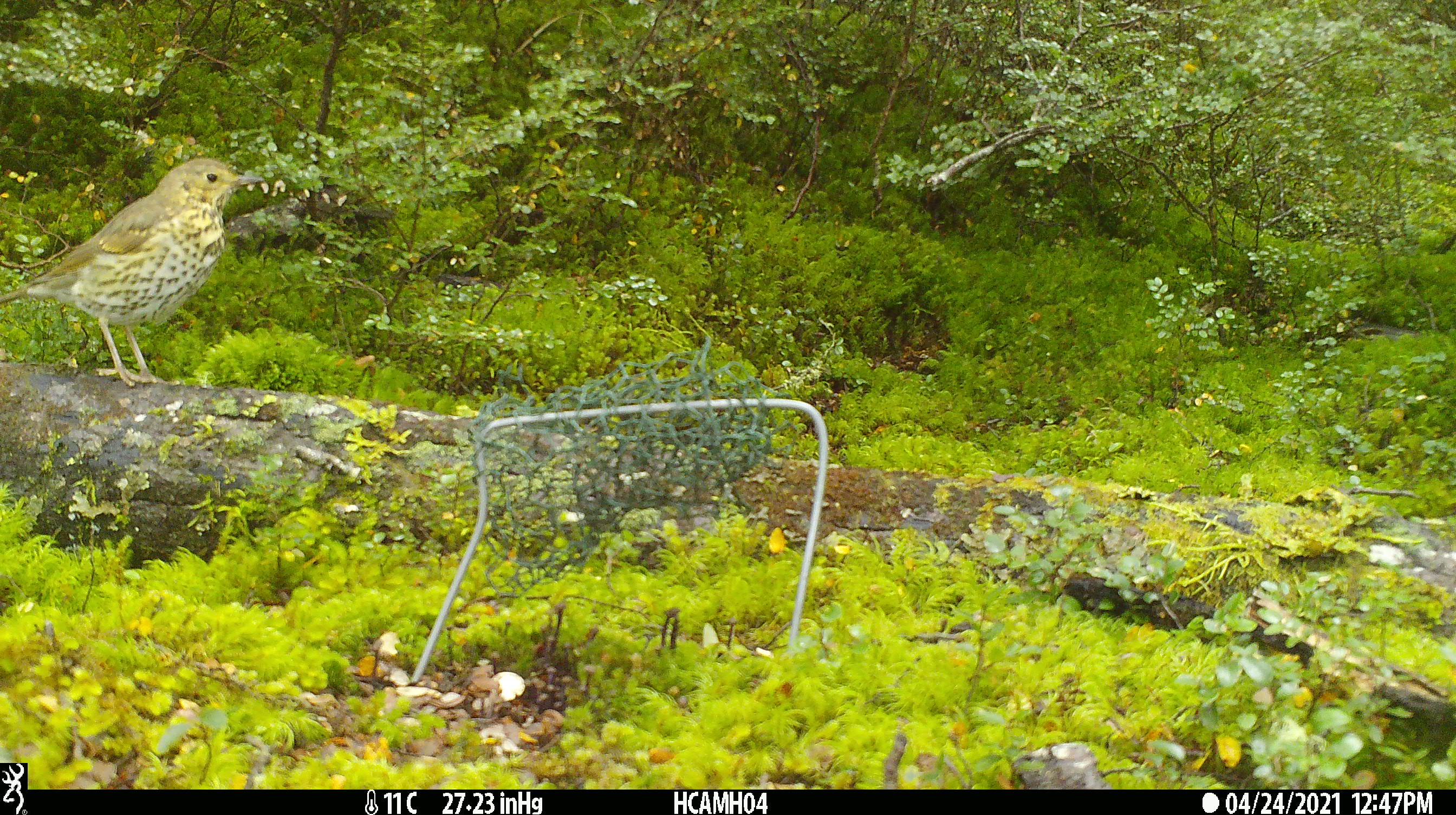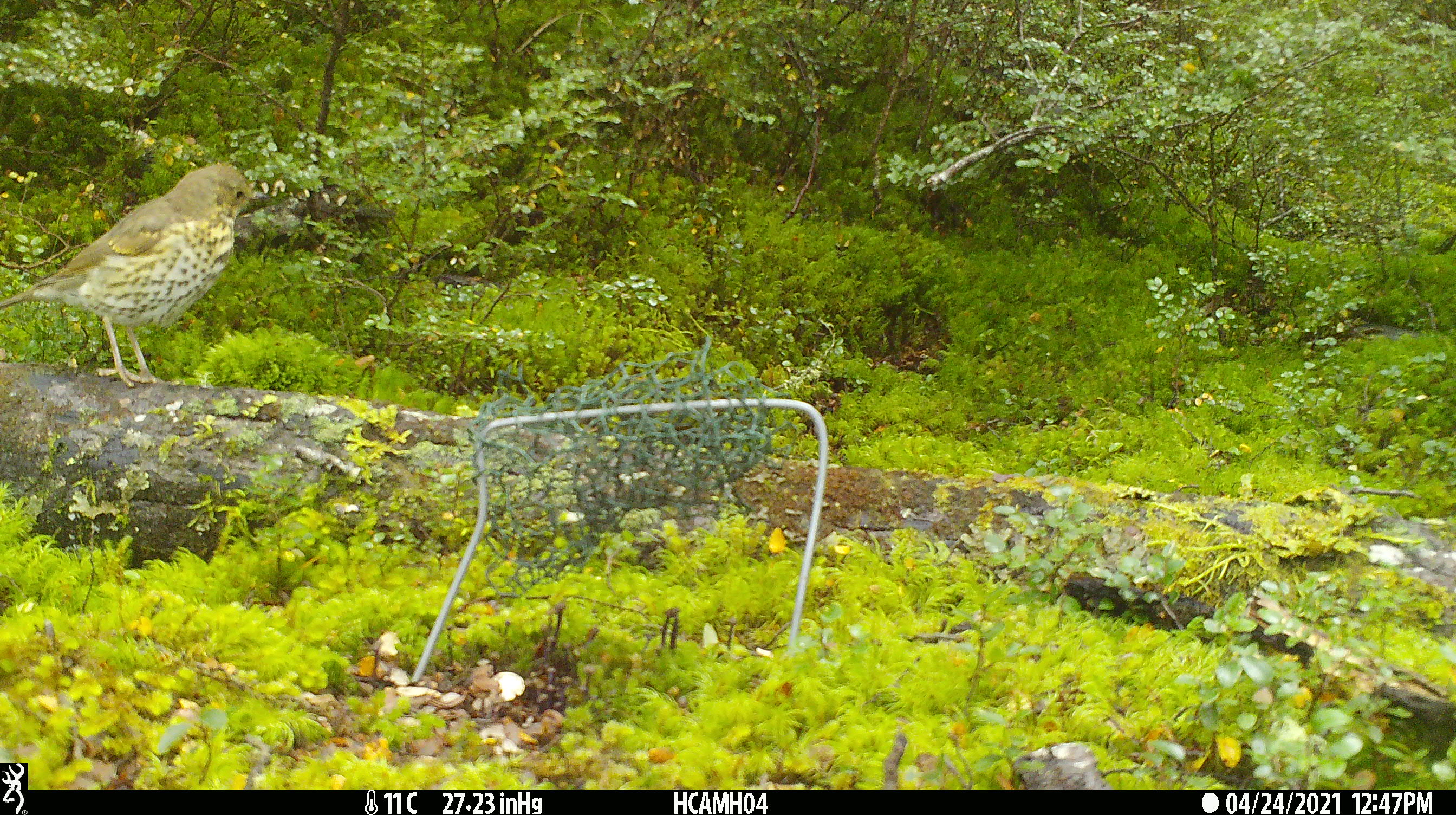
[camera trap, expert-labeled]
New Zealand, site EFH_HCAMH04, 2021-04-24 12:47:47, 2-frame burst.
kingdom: Animalia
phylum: Chordata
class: Aves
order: Passeriformes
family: Turdidae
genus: Turdus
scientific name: Turdus philomelos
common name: song thrush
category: thrush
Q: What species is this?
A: Thrush (song thrush) (Turdus philomelos).